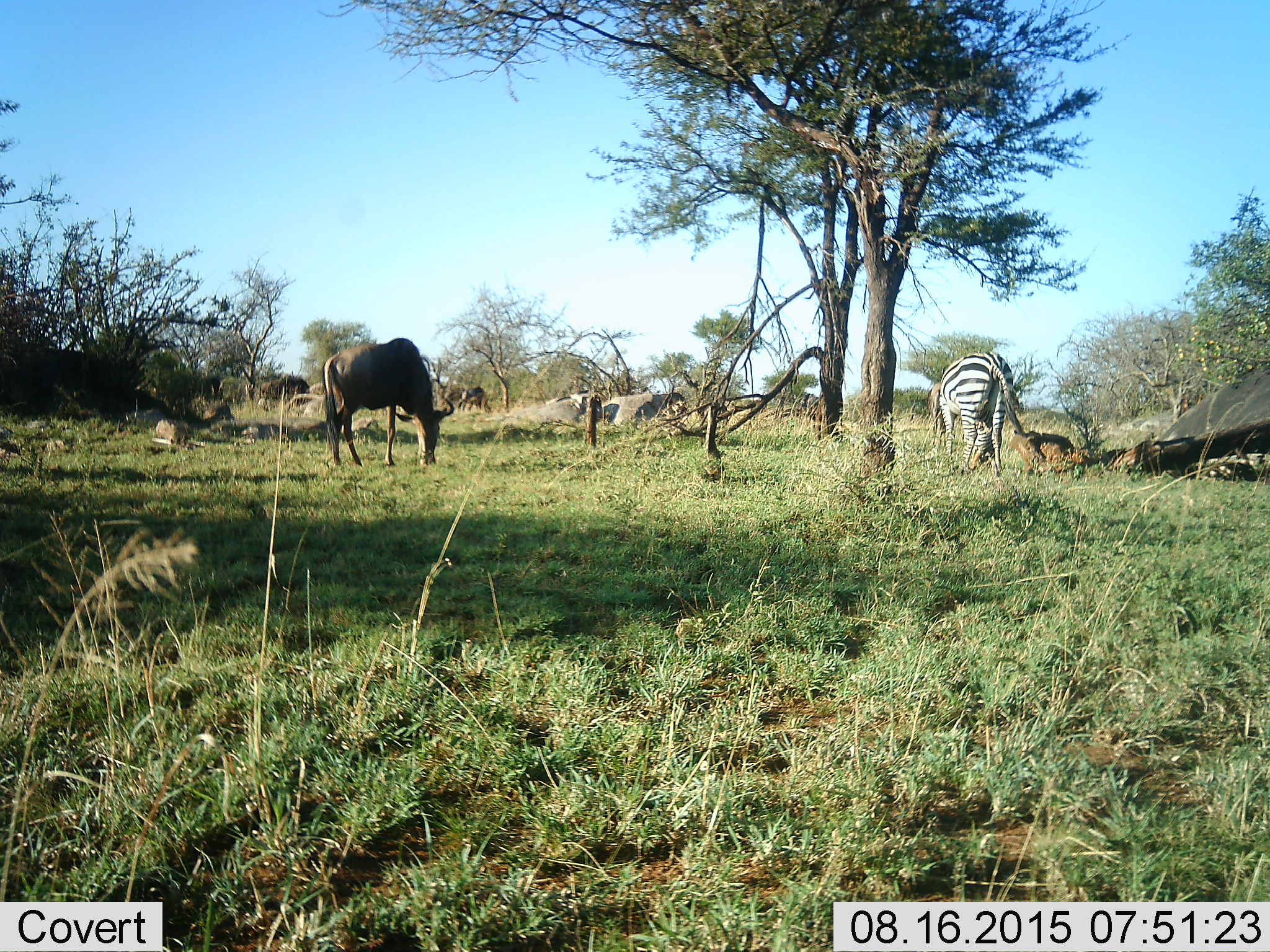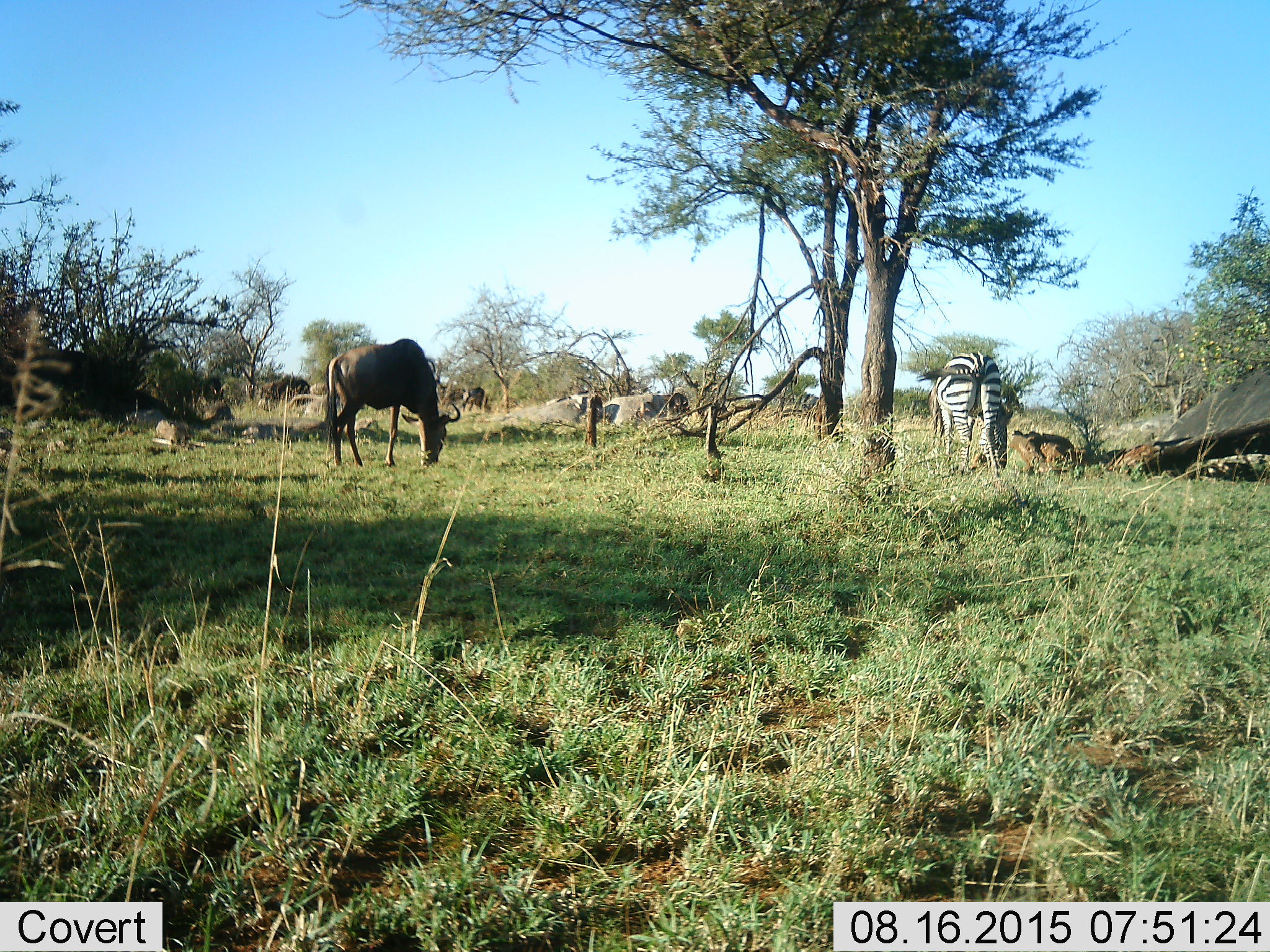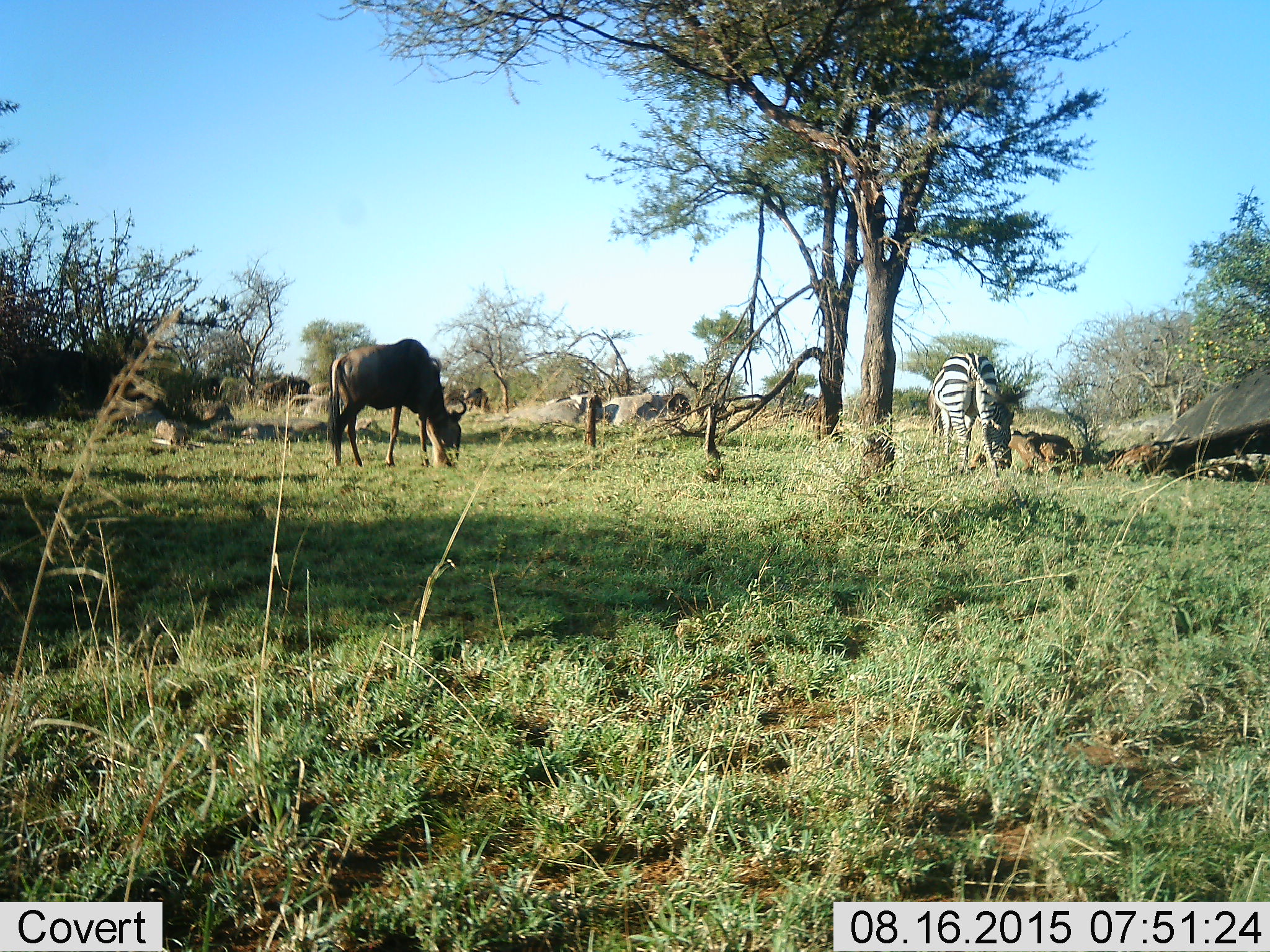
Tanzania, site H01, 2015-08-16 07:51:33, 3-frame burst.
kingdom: Animalia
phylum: Chordata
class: Mammalia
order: Artiodactyla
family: Bovidae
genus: Connochaetes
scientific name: Connochaetes taurinus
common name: blue wildebeest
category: wildebeest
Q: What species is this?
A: Wildebeest (blue wildebeest) (Connochaetes taurinus).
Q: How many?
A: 2.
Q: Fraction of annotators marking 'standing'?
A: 50%.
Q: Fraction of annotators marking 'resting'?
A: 0%.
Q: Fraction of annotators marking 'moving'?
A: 0%.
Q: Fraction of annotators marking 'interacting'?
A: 0%.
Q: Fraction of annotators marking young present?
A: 0%.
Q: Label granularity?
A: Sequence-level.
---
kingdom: Animalia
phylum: Chordata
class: Mammalia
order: Perissodactyla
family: Equidae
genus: Equus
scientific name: Equus quagga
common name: plains zebra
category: zebra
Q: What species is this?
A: Zebra (plains zebra) (Equus quagga).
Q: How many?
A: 1.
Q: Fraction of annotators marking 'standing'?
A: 43%.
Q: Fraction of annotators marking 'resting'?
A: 0%.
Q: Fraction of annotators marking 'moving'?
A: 0%.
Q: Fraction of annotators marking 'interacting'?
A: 0%.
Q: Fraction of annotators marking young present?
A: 0%.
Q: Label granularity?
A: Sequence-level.